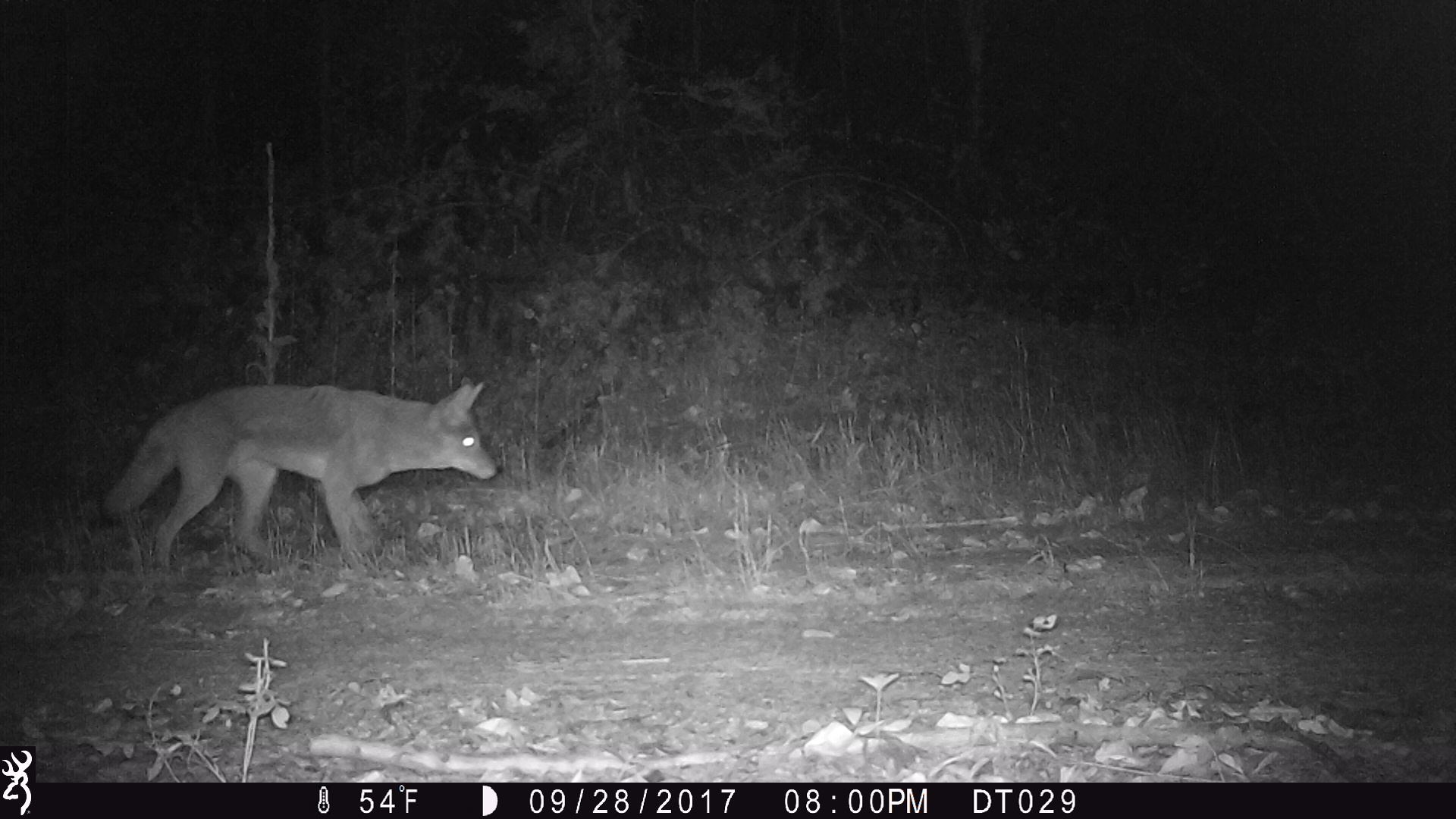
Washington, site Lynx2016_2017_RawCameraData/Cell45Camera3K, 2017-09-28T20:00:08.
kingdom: Animalia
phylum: Chordata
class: Mammalia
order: Carnivora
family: Canidae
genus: Canis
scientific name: Canis latrans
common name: coyote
Canis latrans (coyote). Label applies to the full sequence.